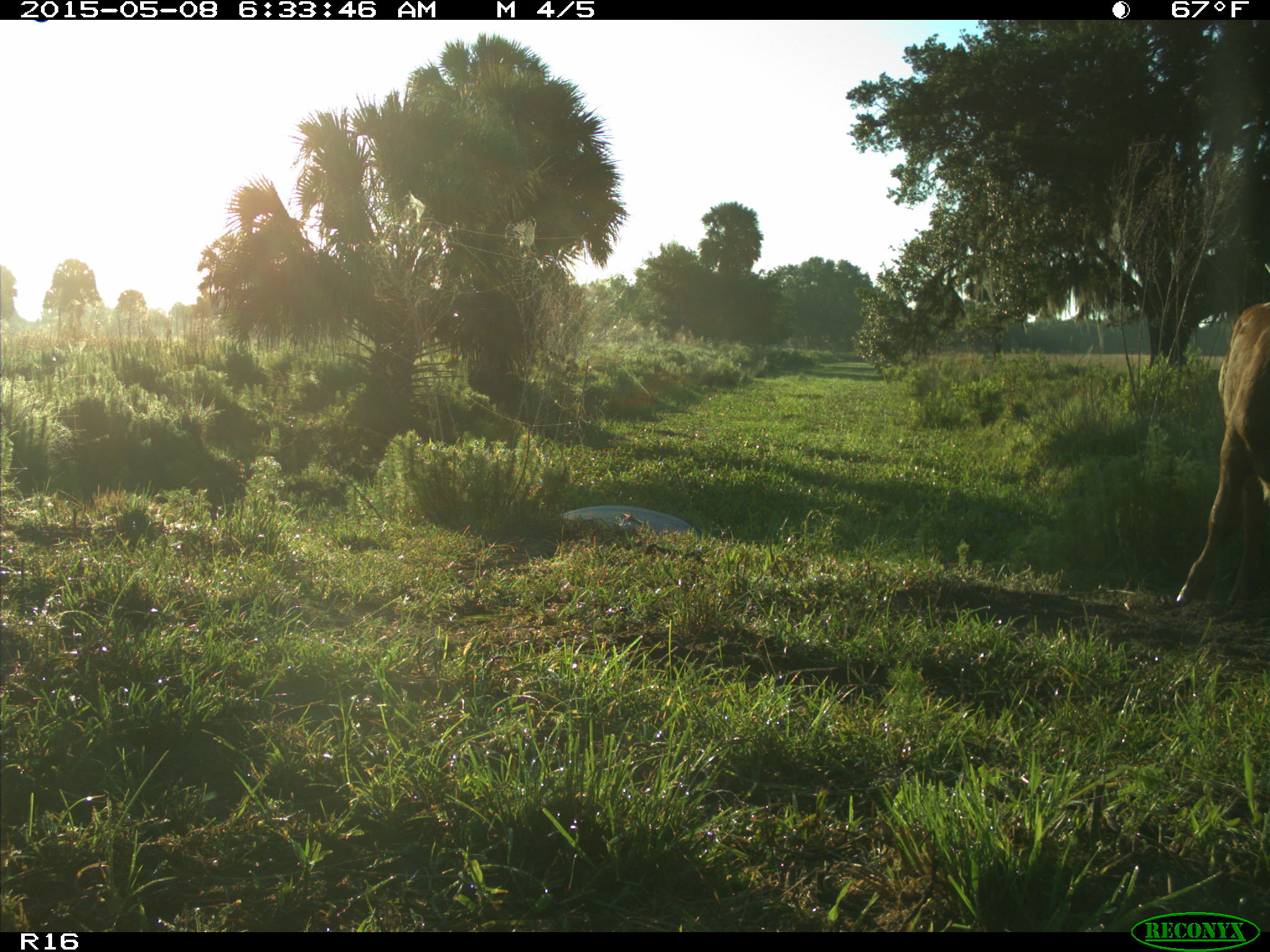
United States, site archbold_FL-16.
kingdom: Animalia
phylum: Chordata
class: Mammalia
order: Artiodactyla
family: Bovidae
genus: Bos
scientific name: Bos taurus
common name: domestic cow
Bos taurus (domestic cow).